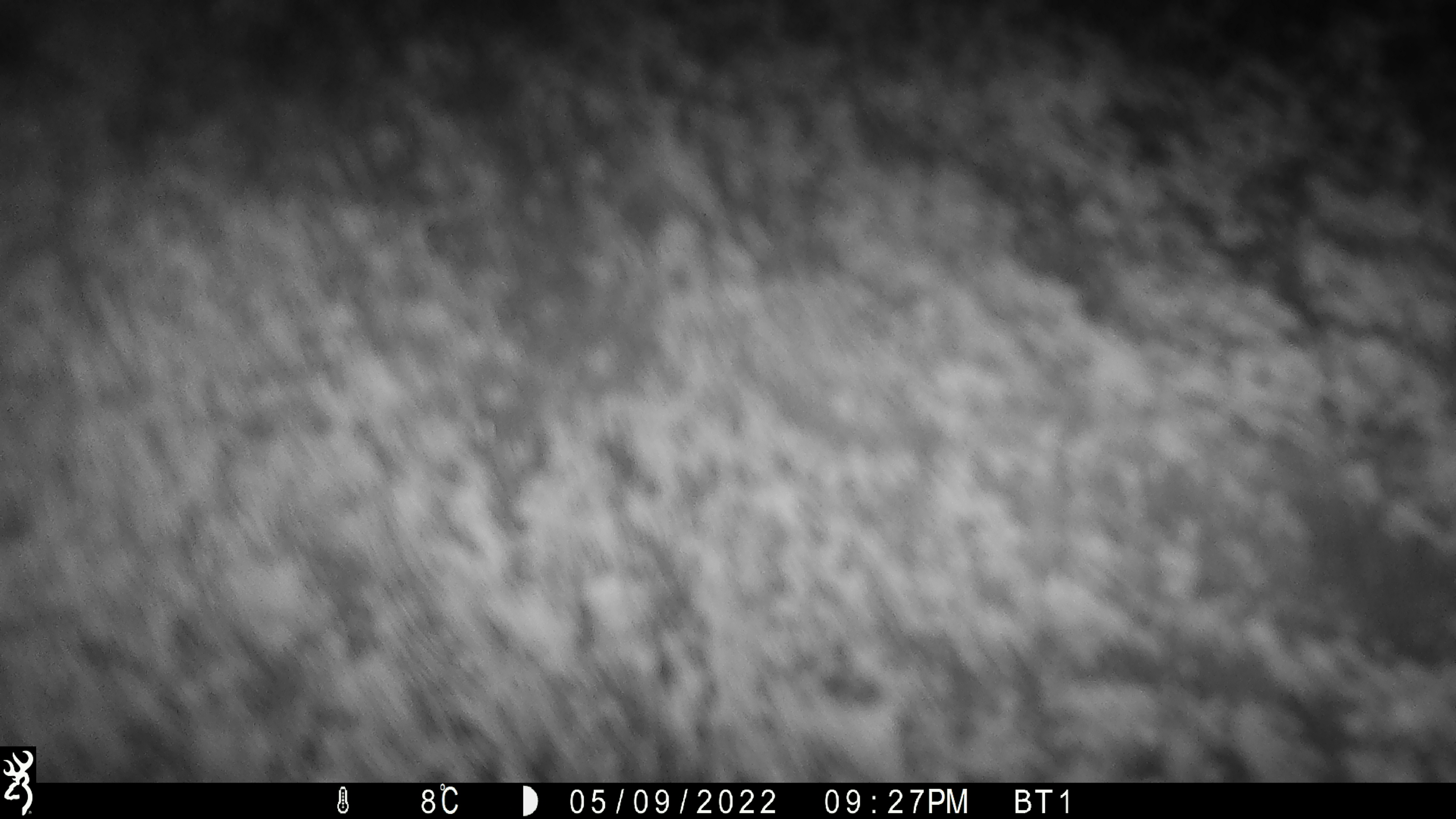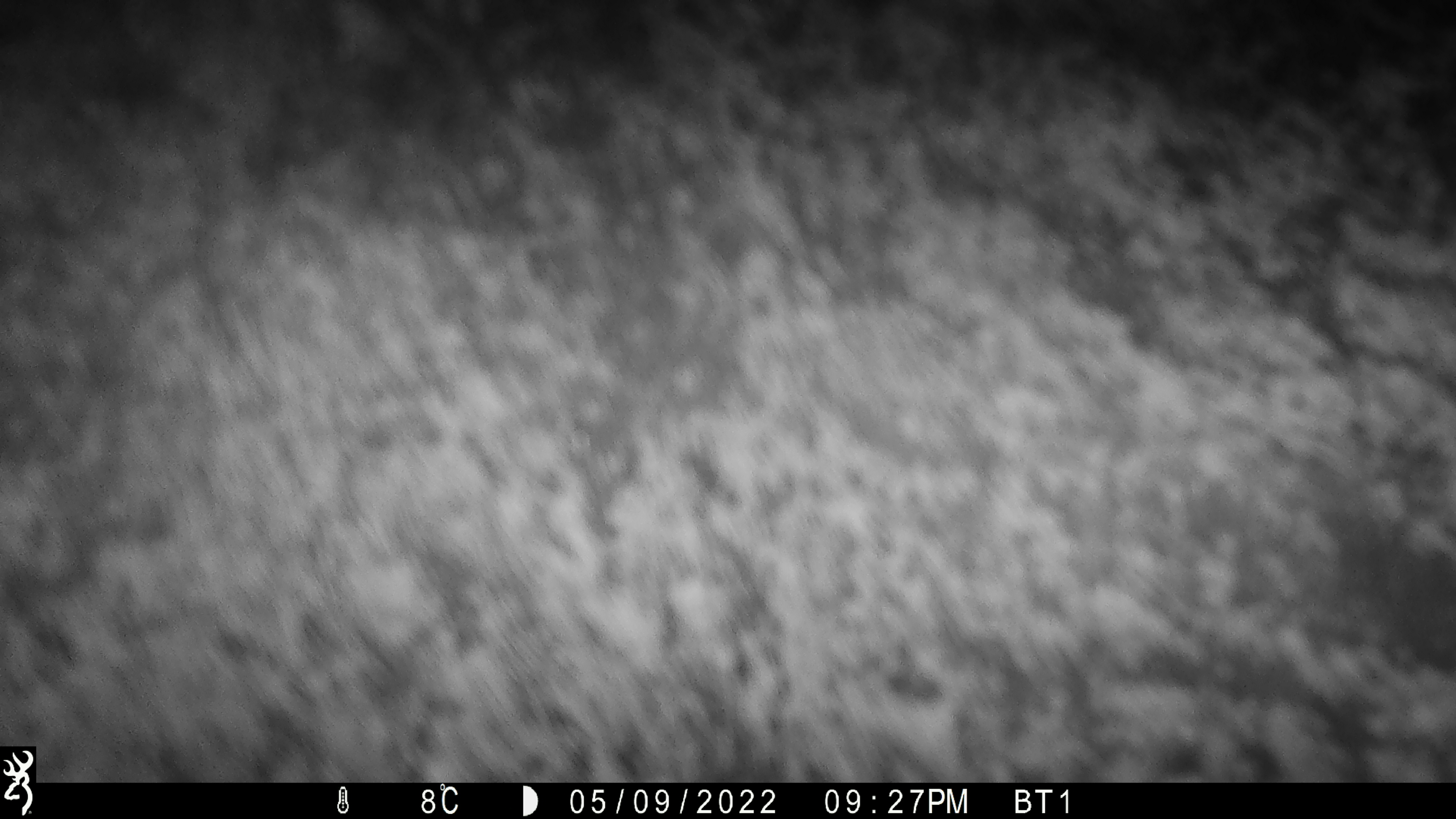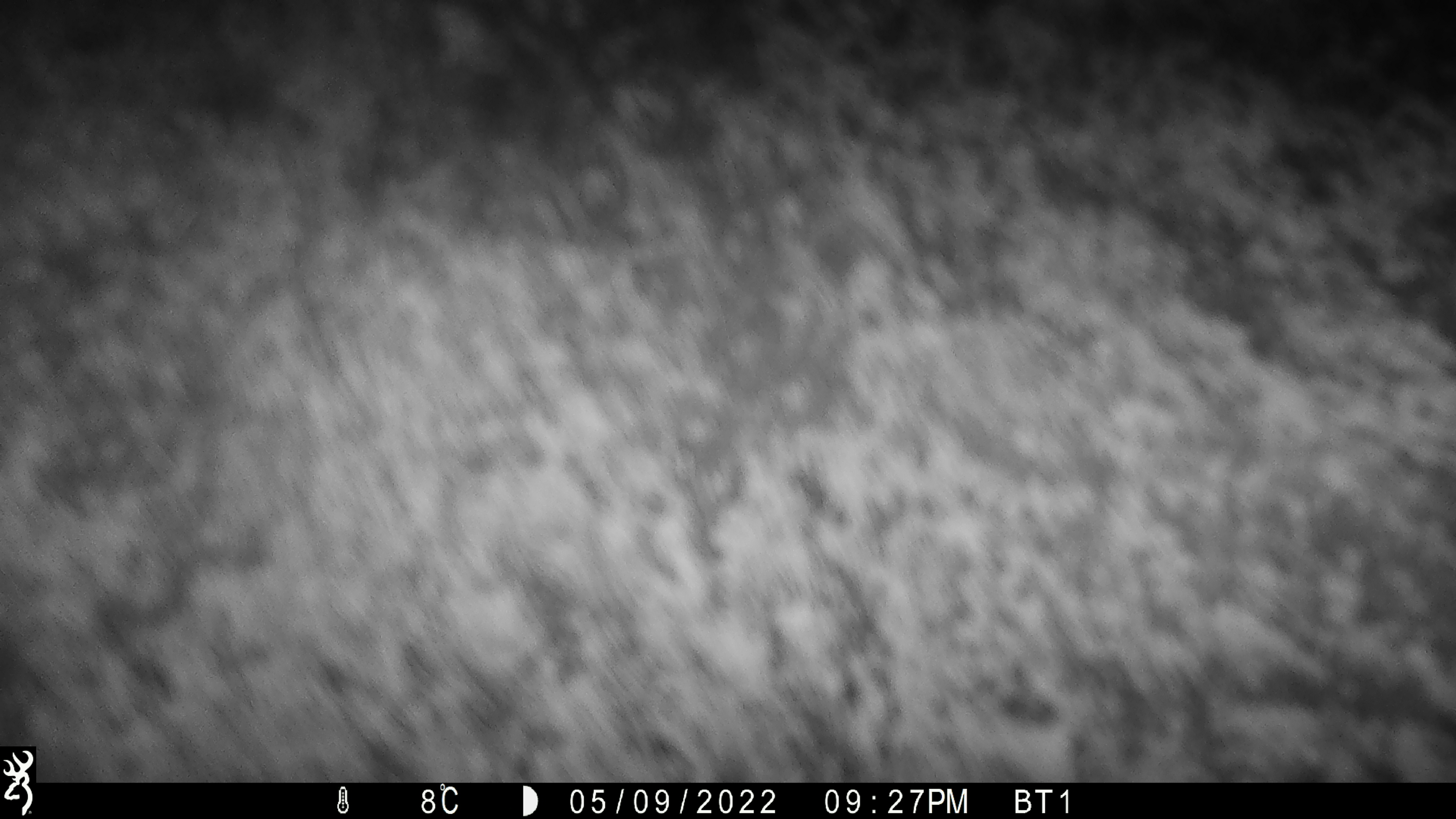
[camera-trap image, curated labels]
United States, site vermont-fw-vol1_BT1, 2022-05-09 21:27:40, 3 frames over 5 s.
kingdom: Animalia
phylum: Chordata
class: Mammalia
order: Artiodactyla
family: Cervidae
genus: Alces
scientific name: Alces alces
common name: moose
Moose (Alces alces).